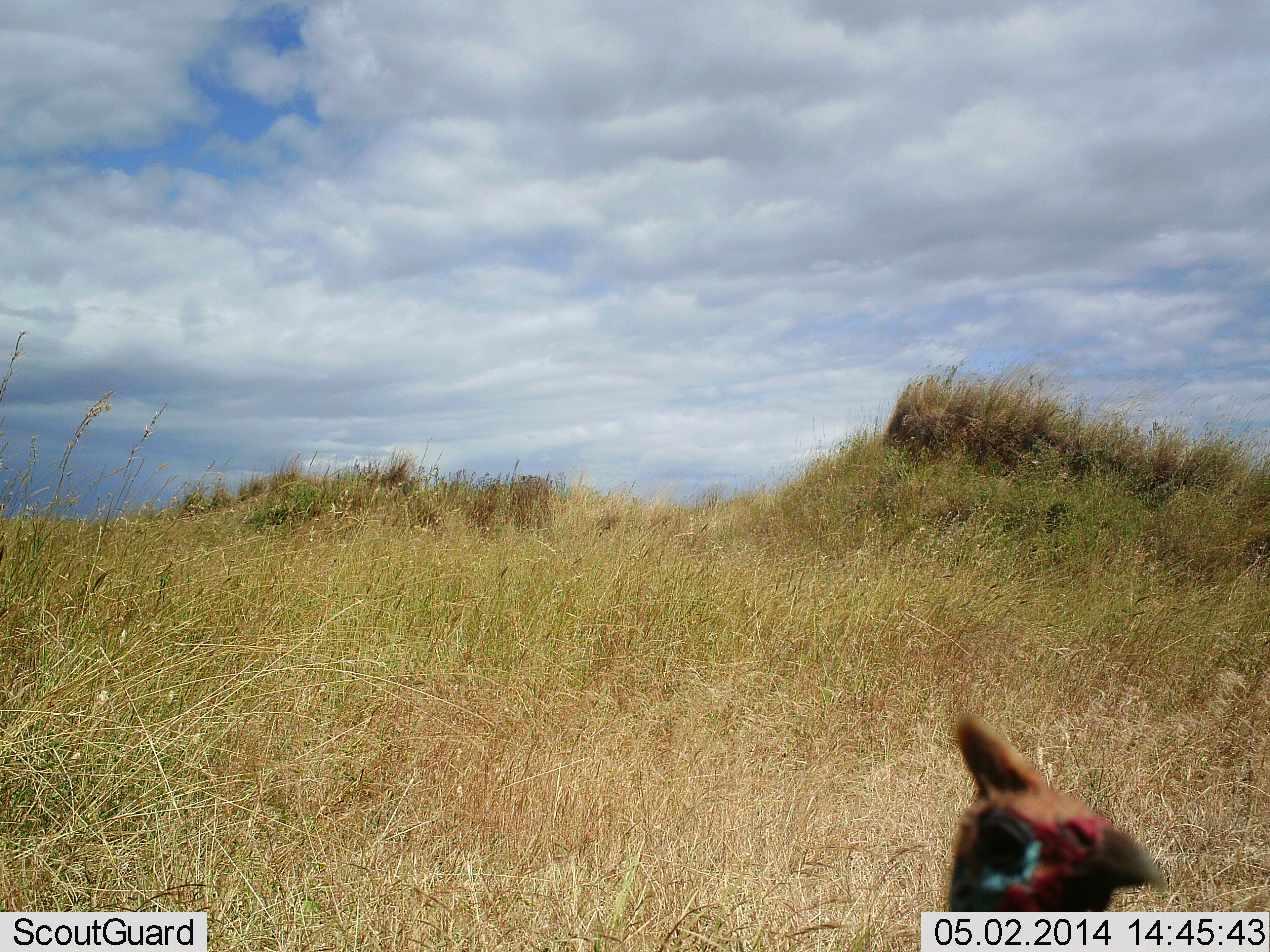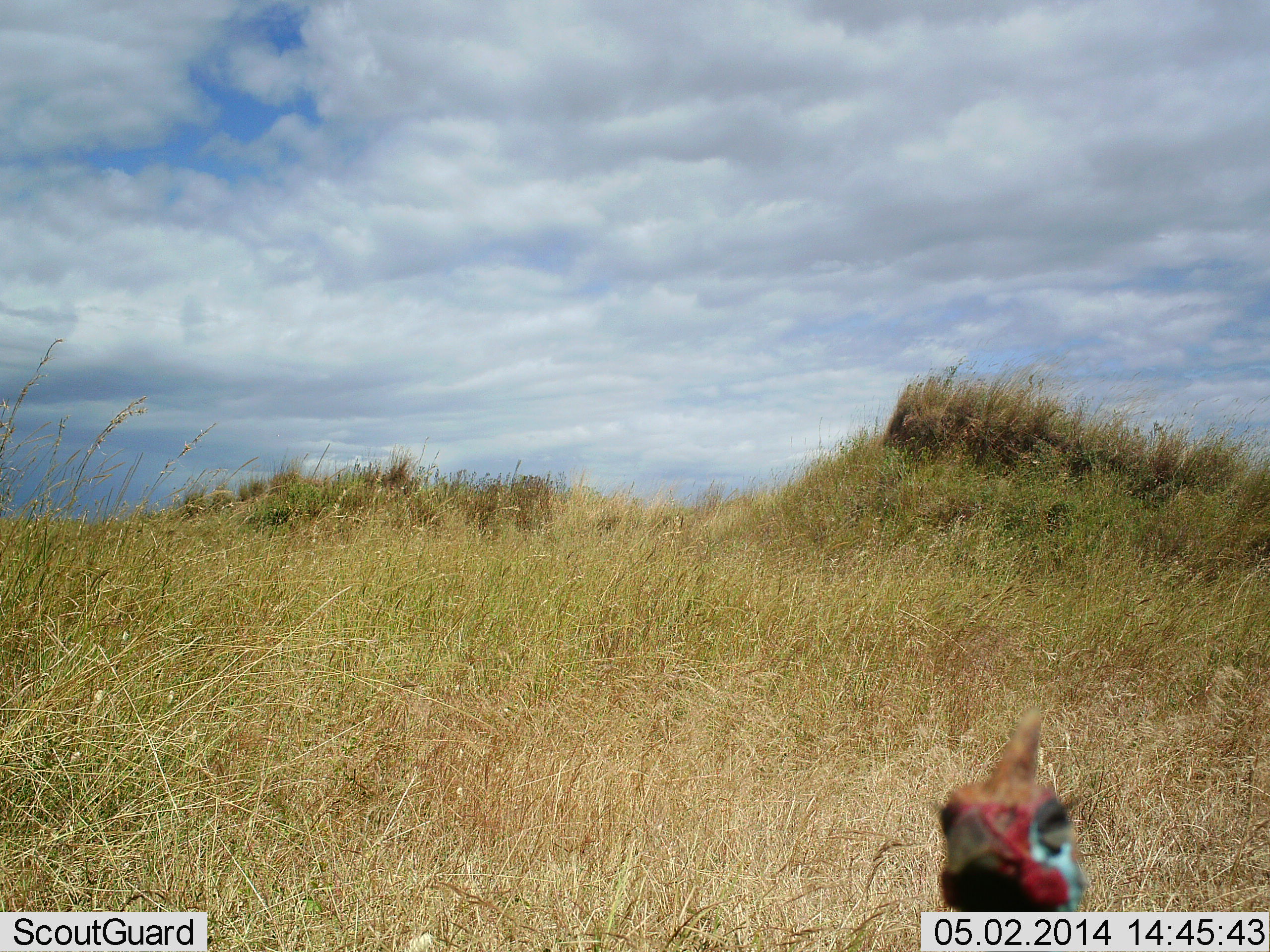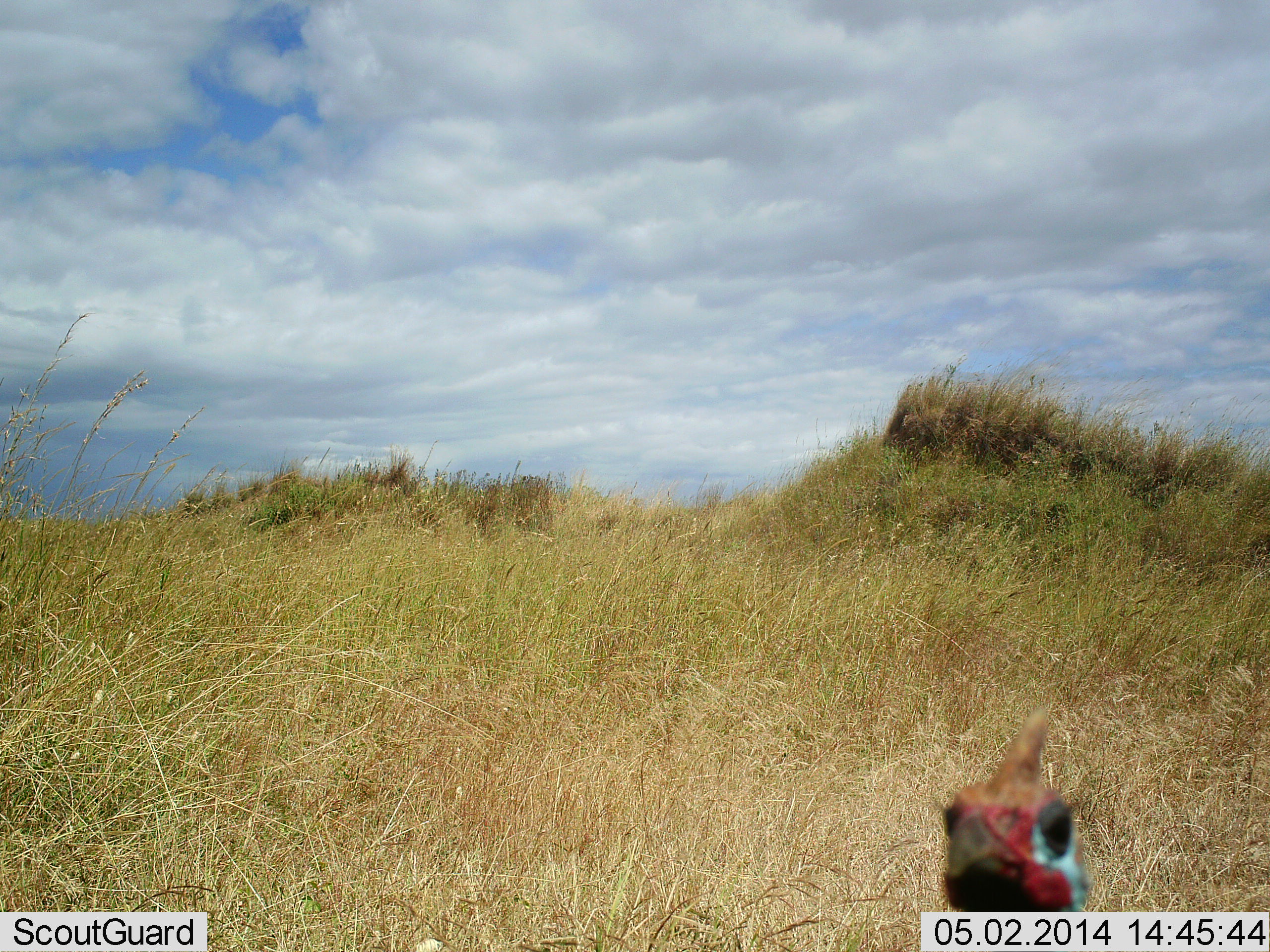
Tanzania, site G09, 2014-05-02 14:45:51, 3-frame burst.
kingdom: Animalia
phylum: Chordata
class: Aves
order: Galliformes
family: Numididae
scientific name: Numididae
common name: guinea fowl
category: guineafowl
Guineafowl (guinea fowl) (Numididae), count 1. Behavior (volunteer vote fractions): standing 90%, resting 0%, moving 10%, interacting 0%. Young present (vote fraction): 0%. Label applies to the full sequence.